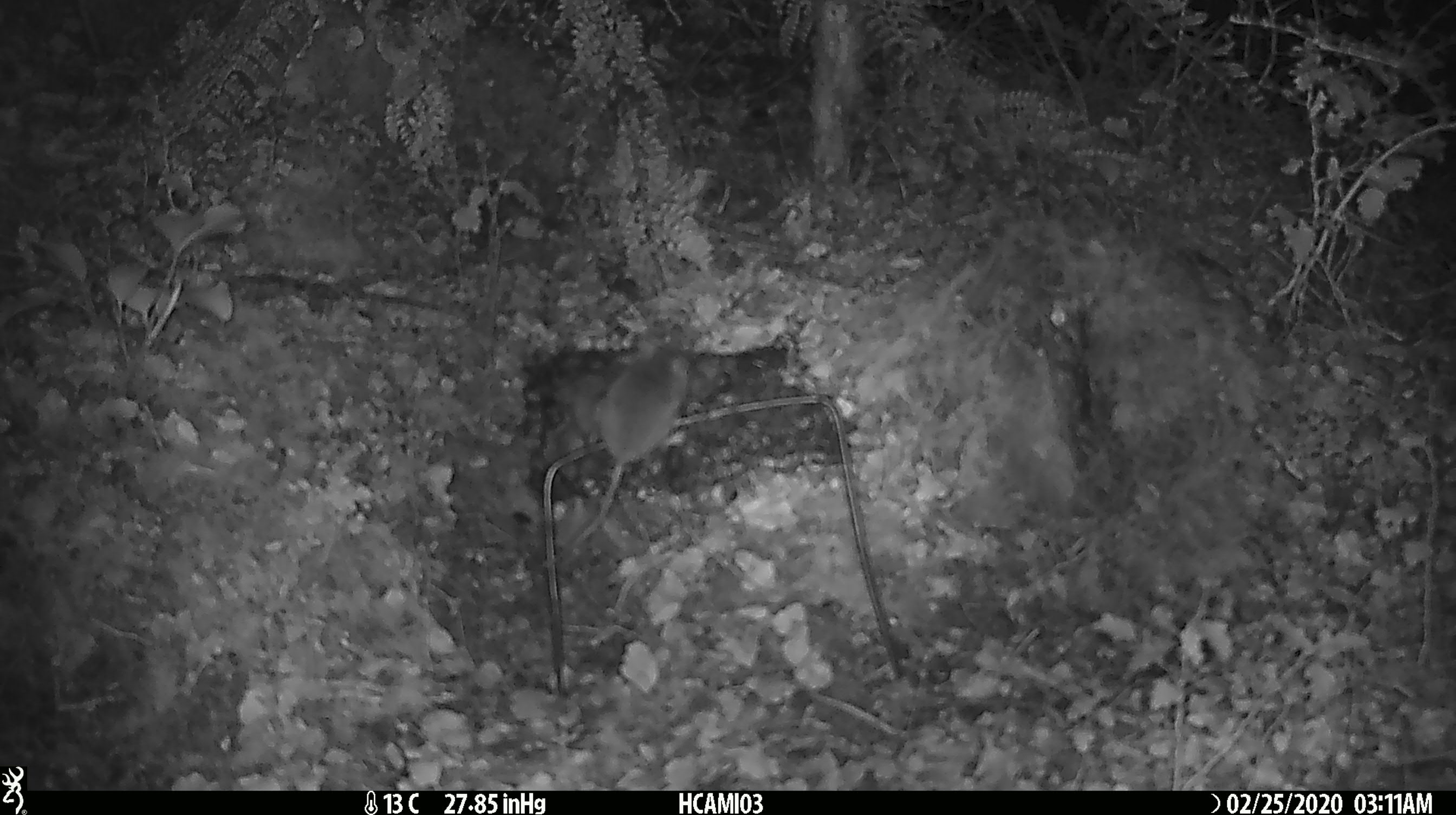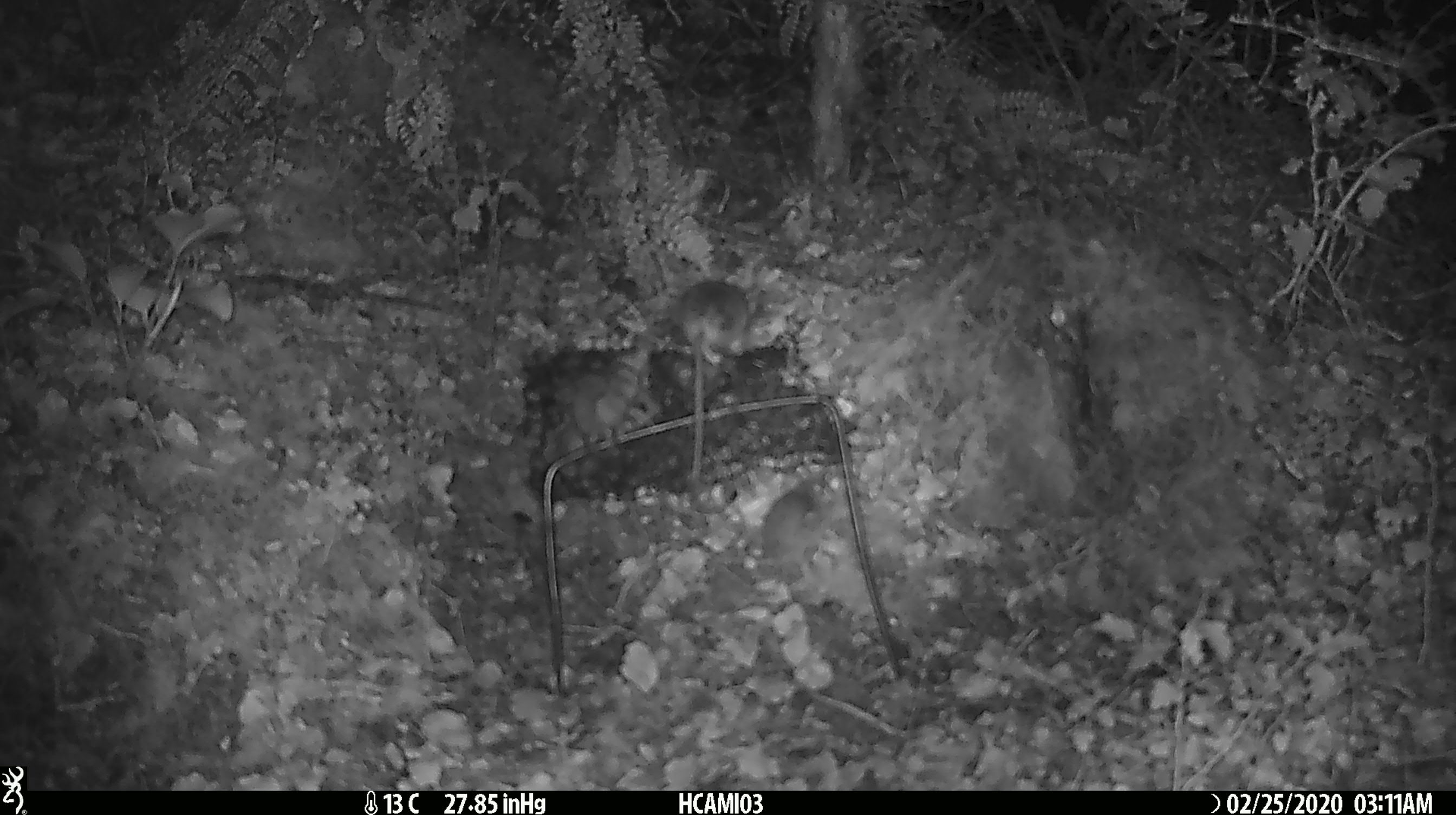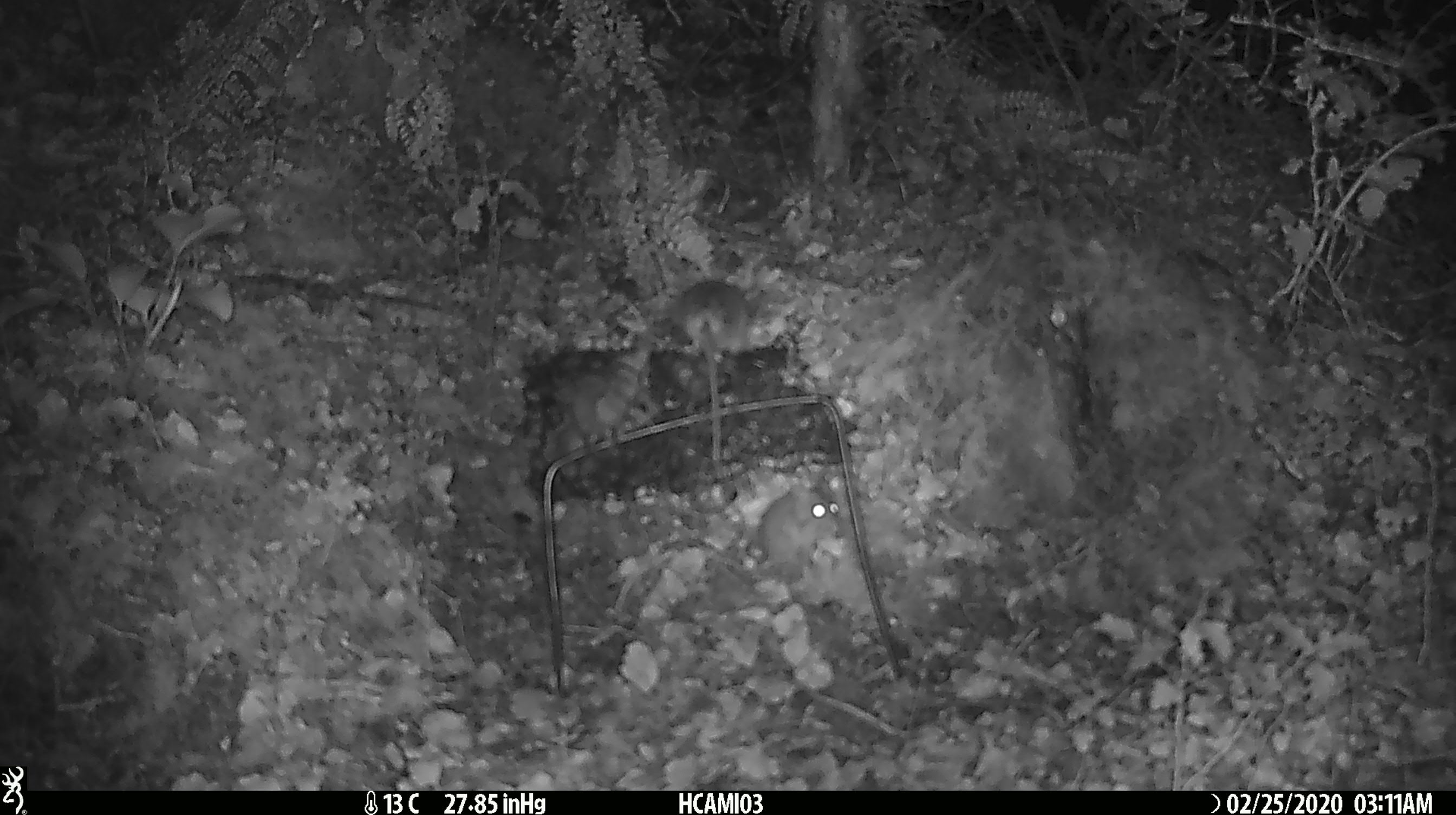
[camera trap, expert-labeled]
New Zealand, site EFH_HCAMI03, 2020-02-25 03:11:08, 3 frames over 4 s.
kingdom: Animalia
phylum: Chordata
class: Mammalia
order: Rodentia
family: Muridae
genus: Mus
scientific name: Mus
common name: mouse